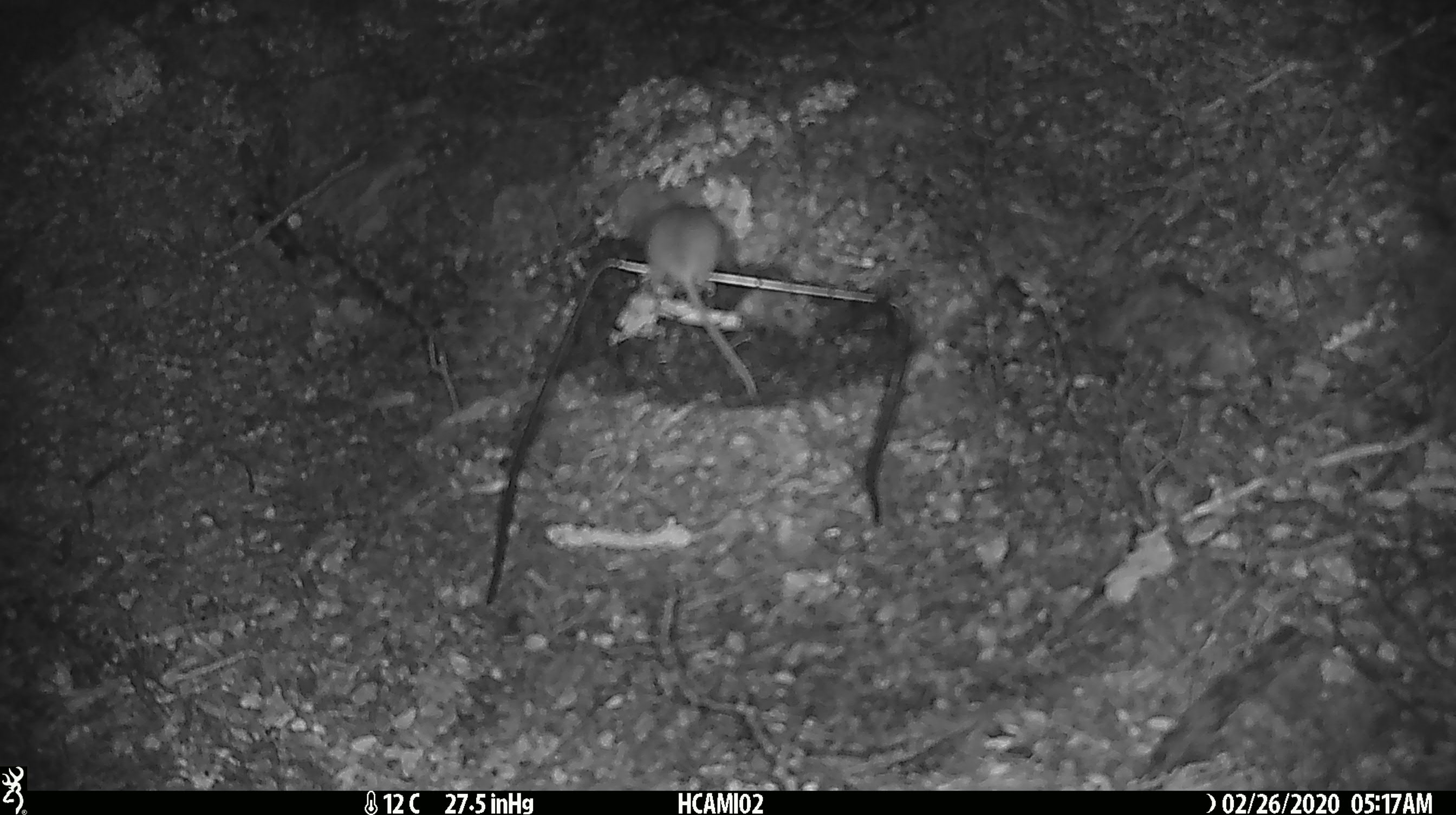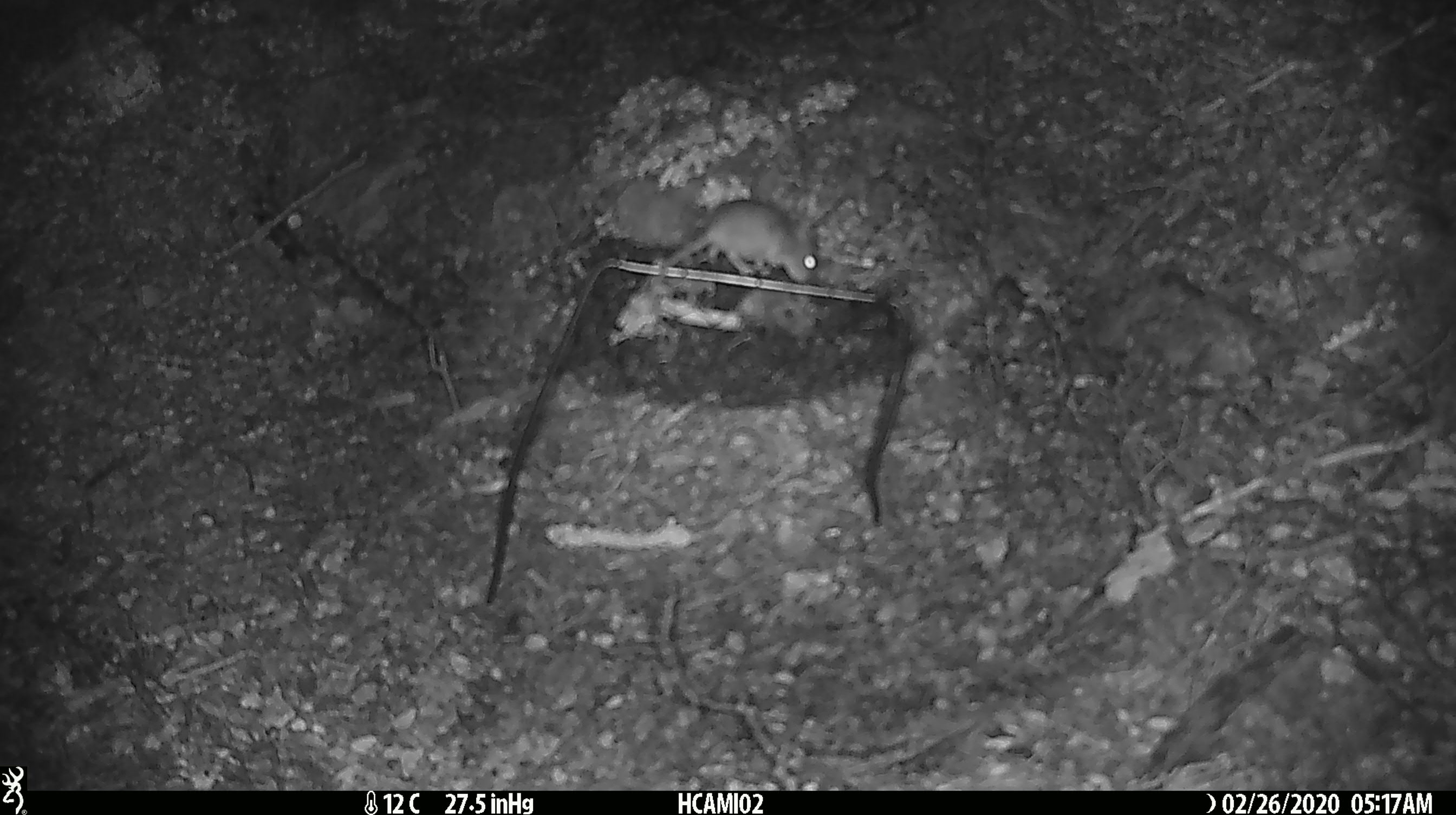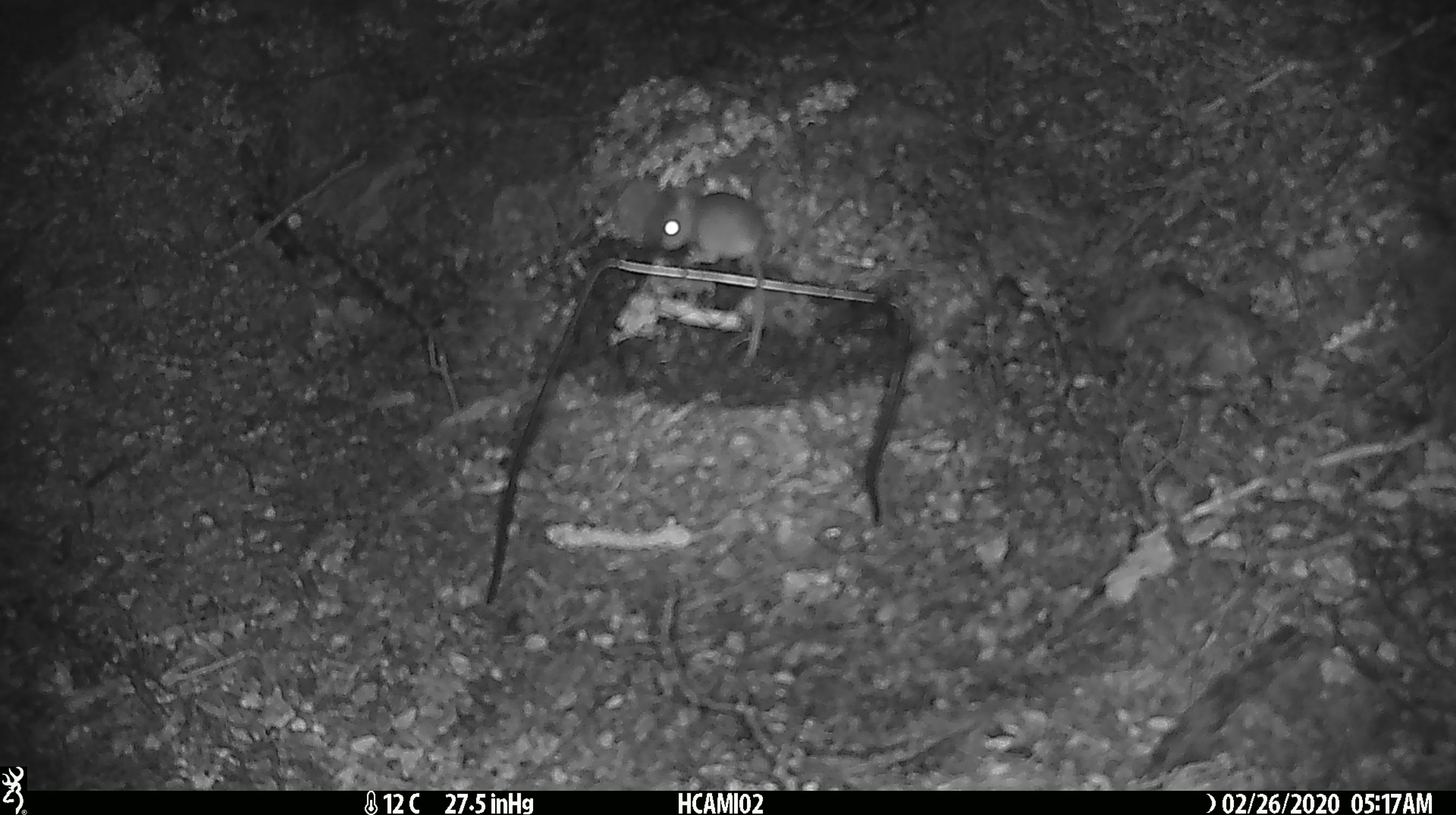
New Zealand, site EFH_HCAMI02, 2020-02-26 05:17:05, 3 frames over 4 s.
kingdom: Animalia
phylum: Chordata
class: Mammalia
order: Rodentia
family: Muridae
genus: Mus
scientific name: Mus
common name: mouse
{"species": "mouse (Mus)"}